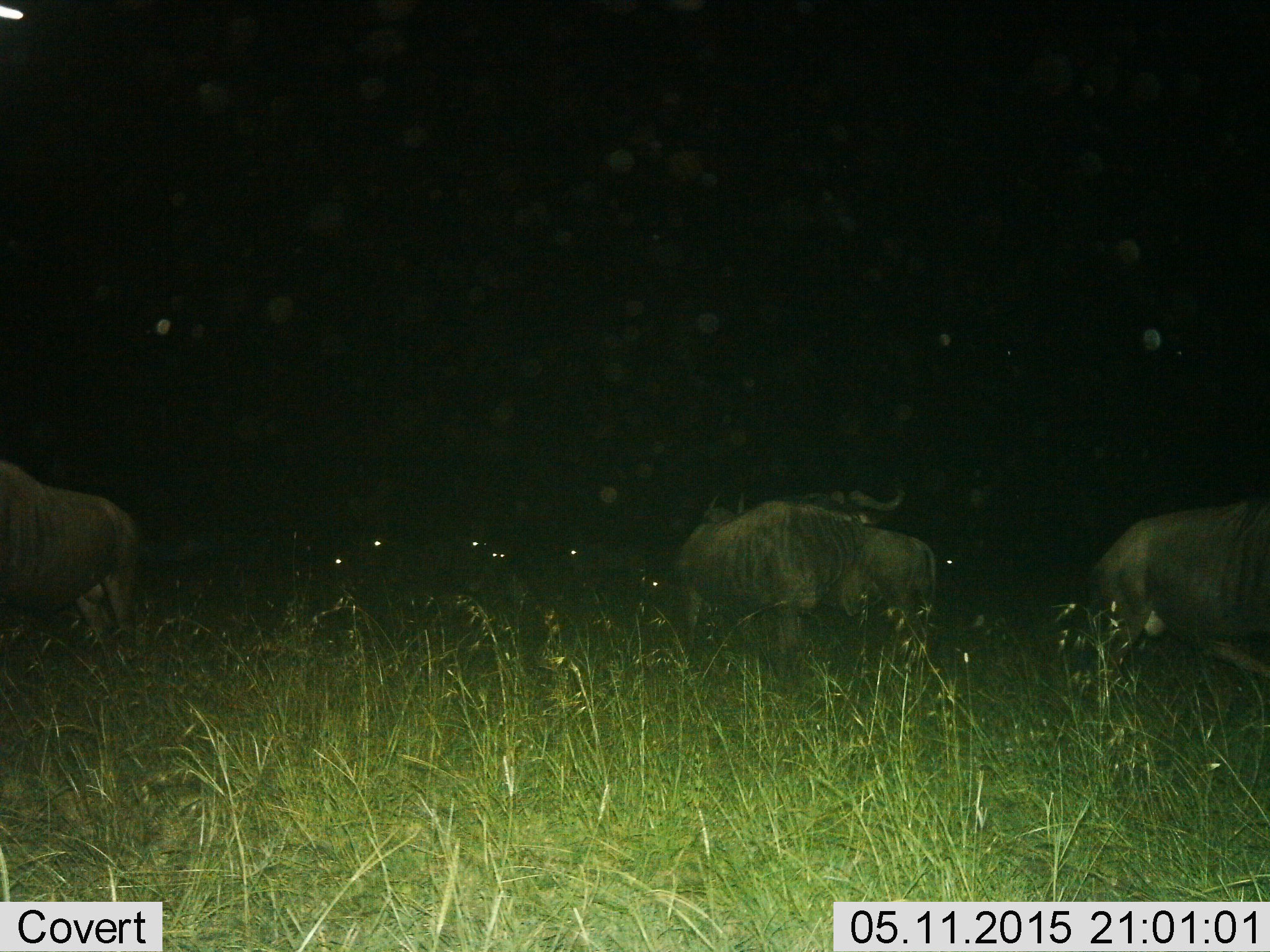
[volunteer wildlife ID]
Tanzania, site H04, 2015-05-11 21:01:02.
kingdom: Animalia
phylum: Chordata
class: Mammalia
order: Artiodactyla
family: Bovidae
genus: Connochaetes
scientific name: Connochaetes taurinus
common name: blue wildebeest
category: wildebeest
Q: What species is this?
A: Wildebeest (blue wildebeest) (Connochaetes taurinus).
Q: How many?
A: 4.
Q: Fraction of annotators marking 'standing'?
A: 55%.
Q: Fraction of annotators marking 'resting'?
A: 9%.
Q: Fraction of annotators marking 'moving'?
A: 27%.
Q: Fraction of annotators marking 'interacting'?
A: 0%.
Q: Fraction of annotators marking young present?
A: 0%.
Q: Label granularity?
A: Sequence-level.